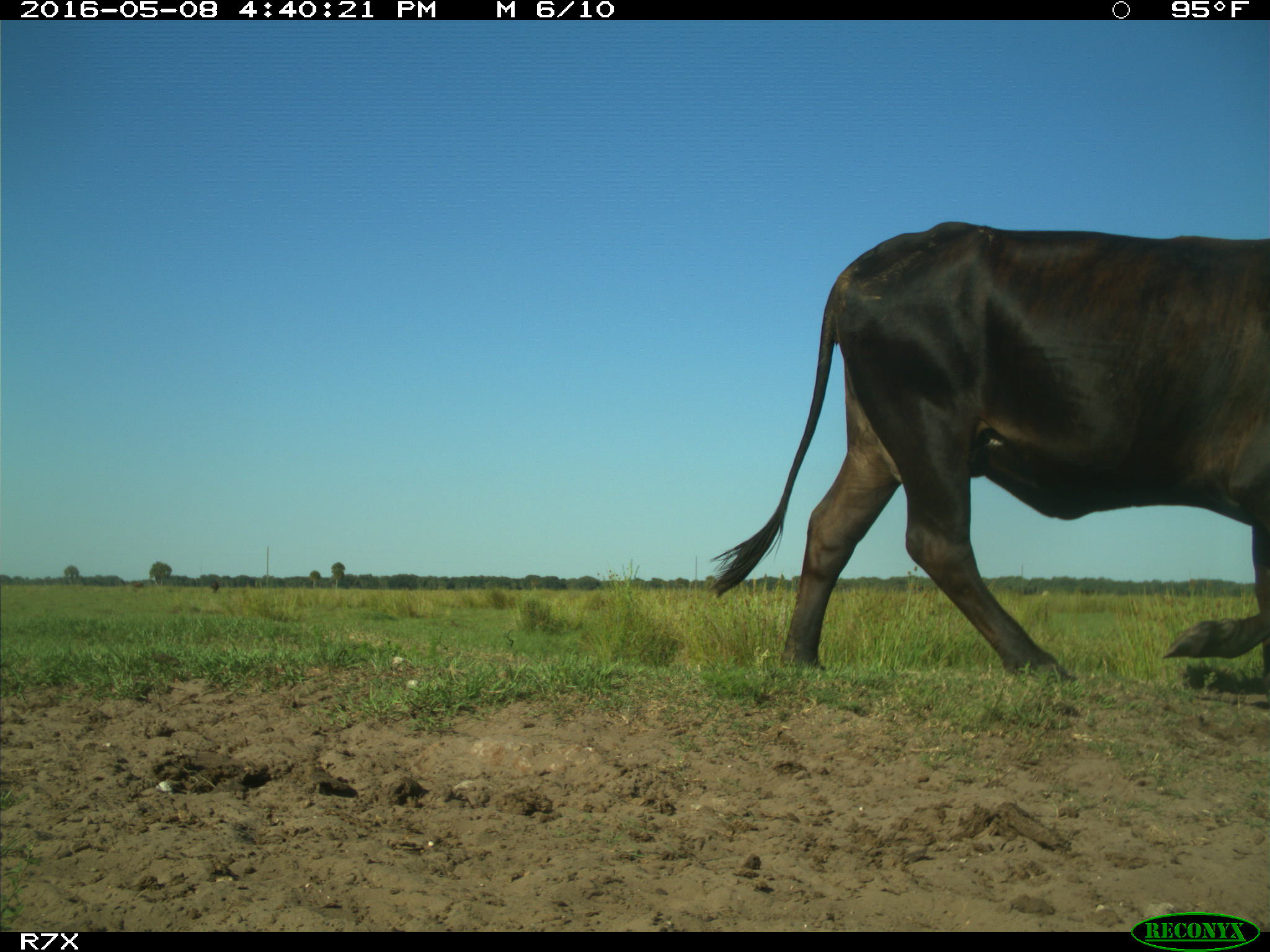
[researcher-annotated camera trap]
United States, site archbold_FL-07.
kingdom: Animalia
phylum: Chordata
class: Mammalia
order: Artiodactyla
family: Bovidae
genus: Bos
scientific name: Bos taurus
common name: domestic cow